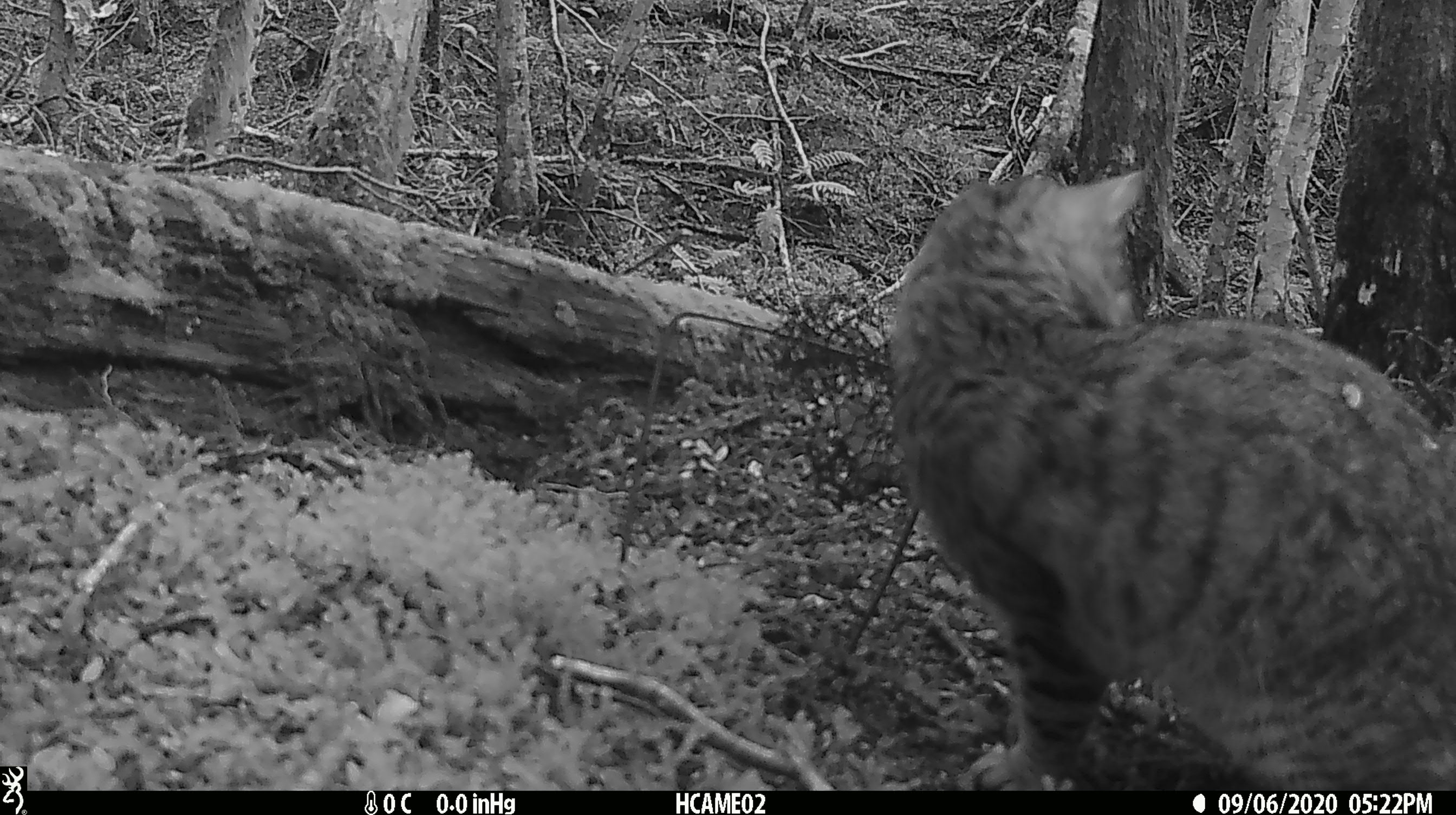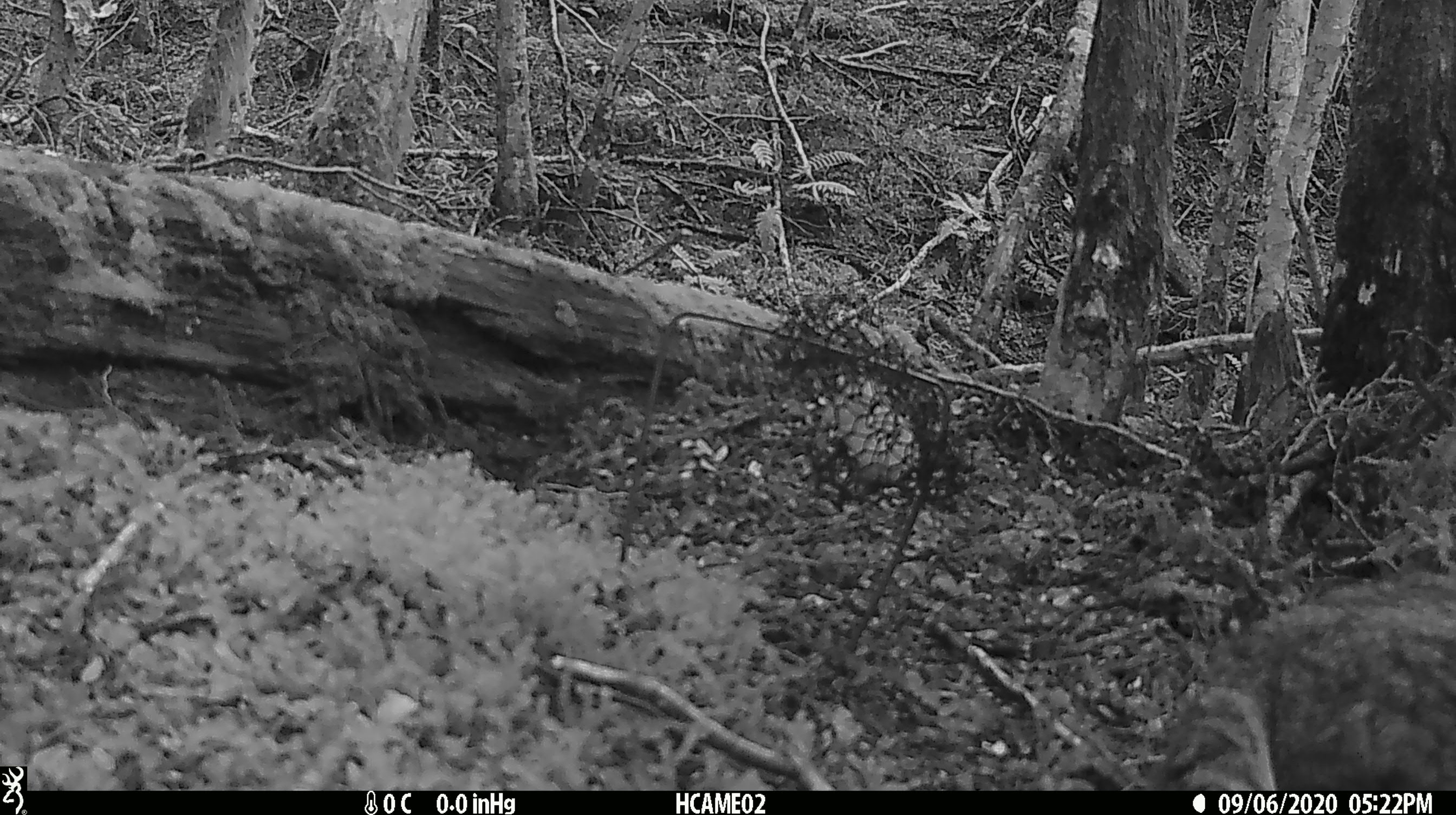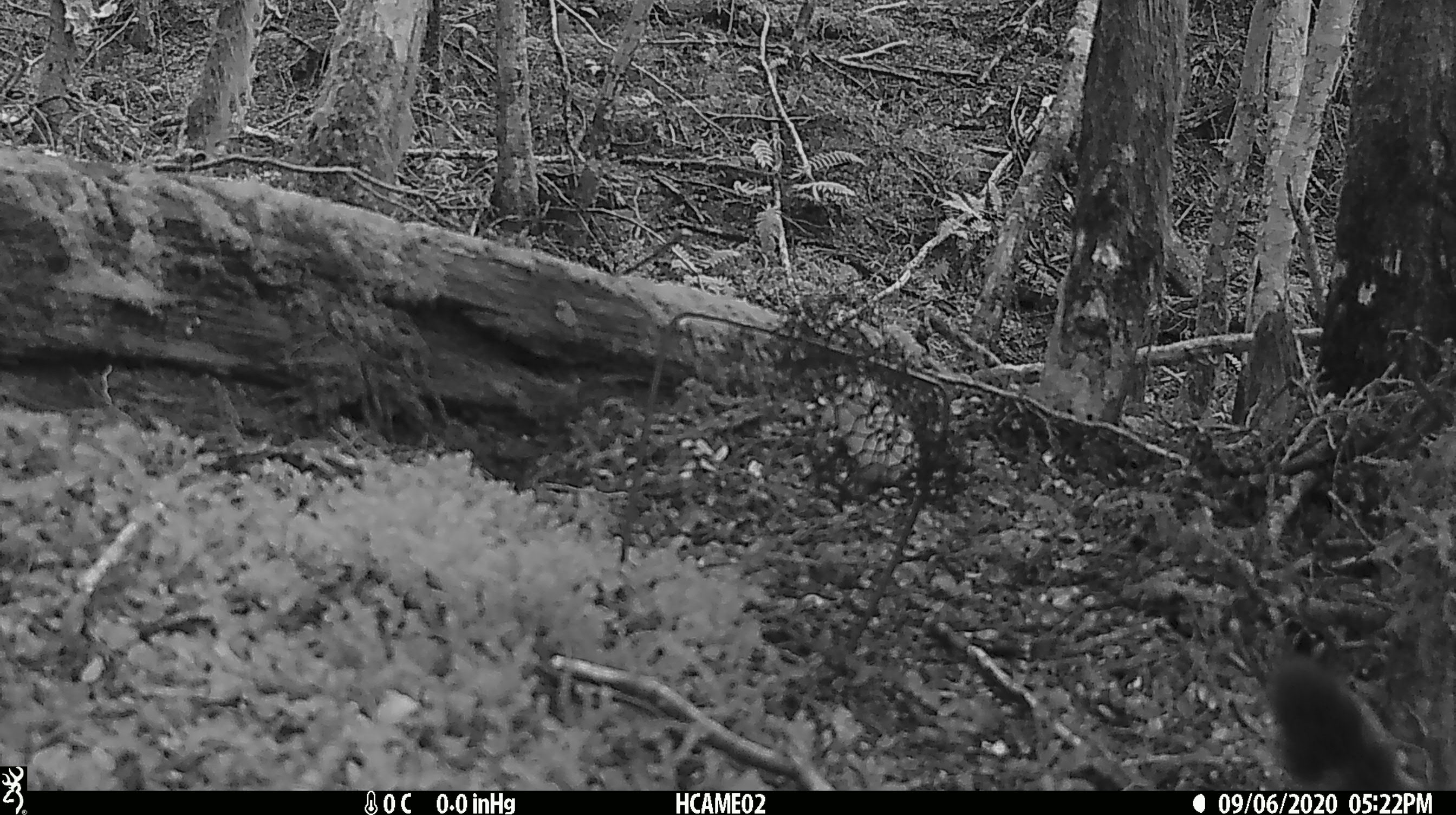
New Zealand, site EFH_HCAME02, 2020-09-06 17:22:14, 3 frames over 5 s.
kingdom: Animalia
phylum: Chordata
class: Mammalia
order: Carnivora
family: Felidae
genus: Felis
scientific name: Felis catus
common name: domestic cat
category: cat